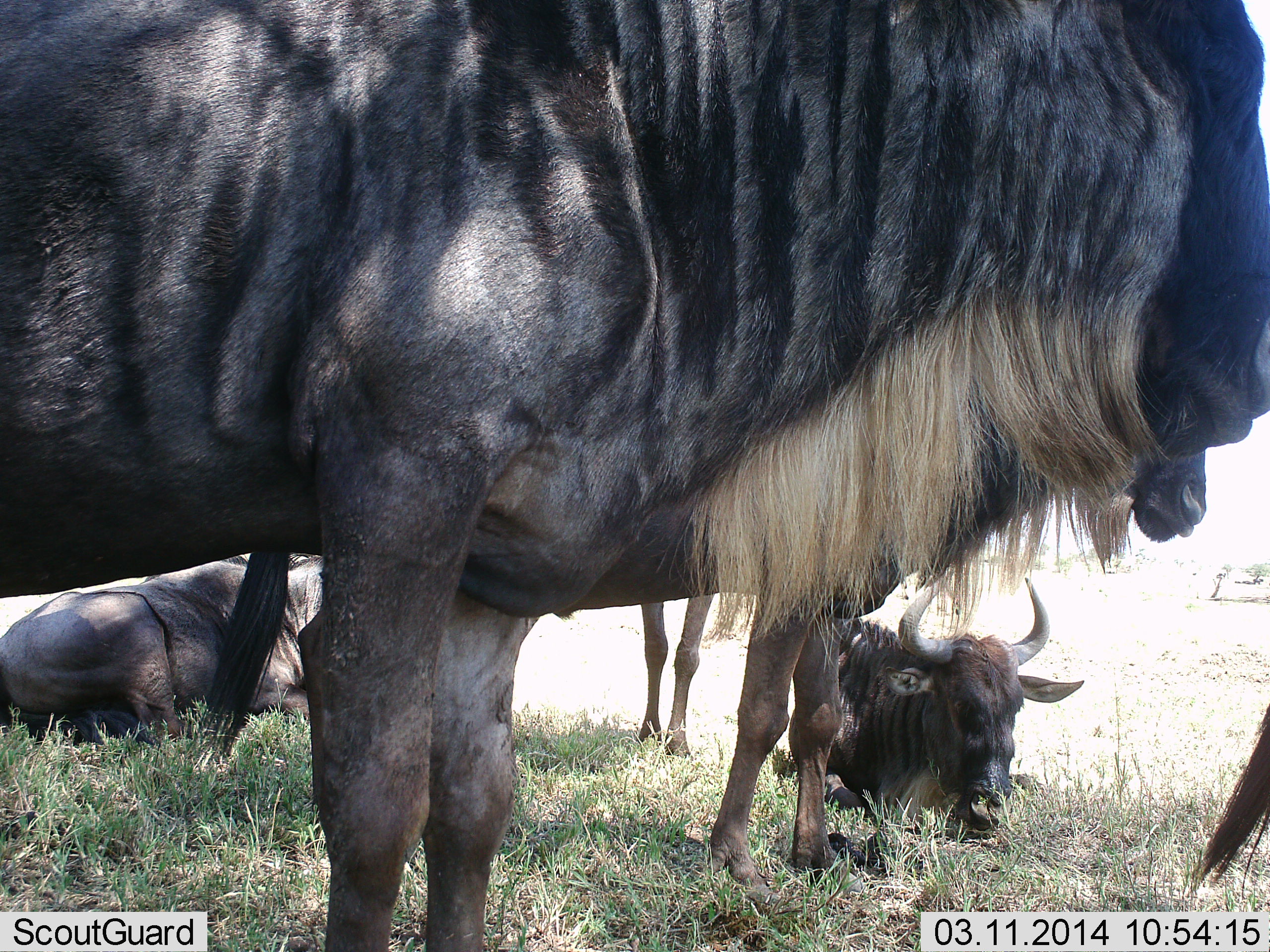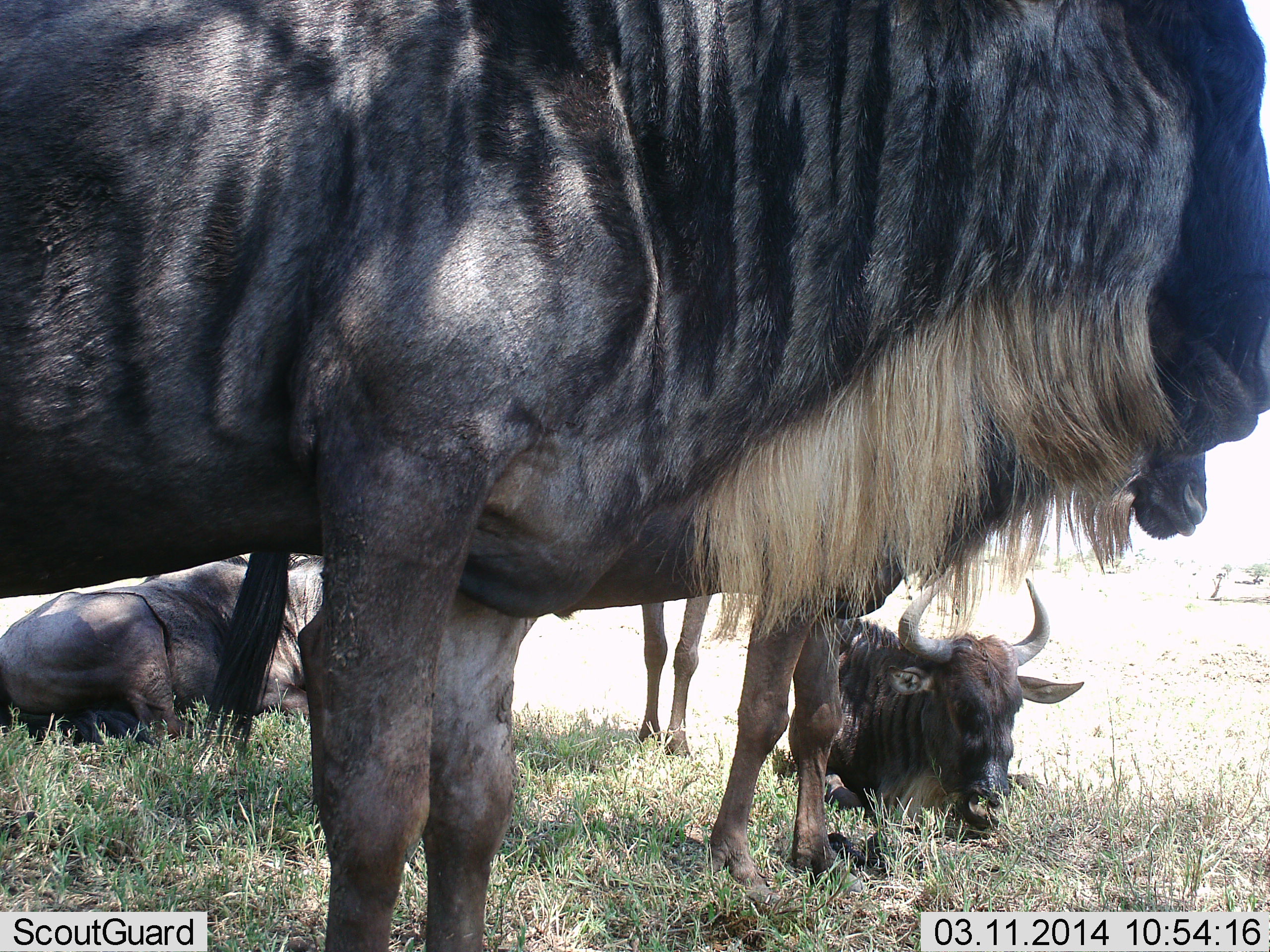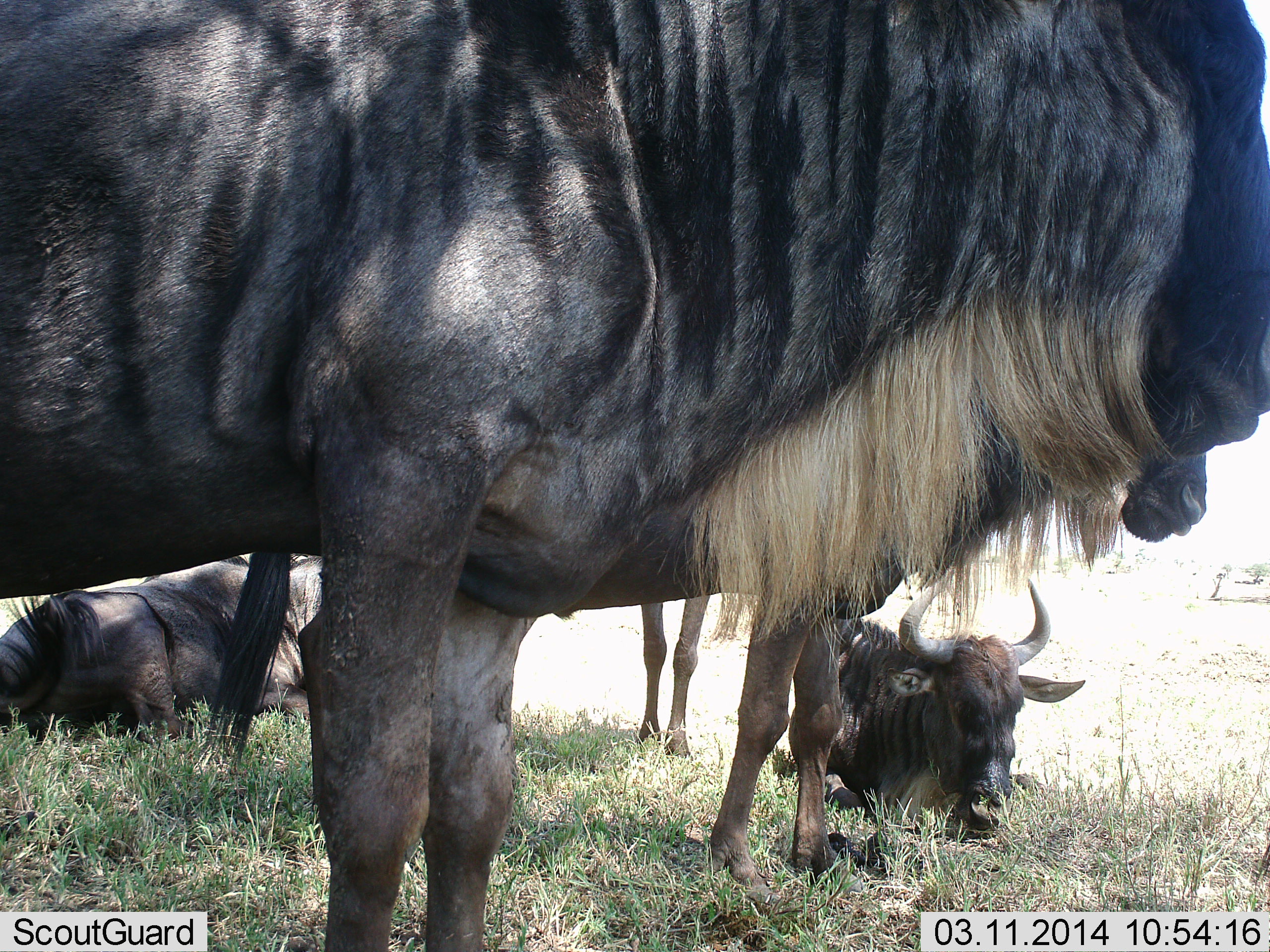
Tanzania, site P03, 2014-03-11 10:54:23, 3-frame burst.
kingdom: Animalia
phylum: Chordata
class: Mammalia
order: Artiodactyla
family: Bovidae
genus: Connochaetes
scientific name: Connochaetes taurinus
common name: blue wildebeest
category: wildebeest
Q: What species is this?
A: Wildebeest (blue wildebeest) (Connochaetes taurinus).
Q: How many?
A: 5.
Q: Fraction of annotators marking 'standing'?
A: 90%.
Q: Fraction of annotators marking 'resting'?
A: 90%.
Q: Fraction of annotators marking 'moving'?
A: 0%.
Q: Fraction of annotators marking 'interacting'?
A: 0%.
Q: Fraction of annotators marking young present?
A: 10%.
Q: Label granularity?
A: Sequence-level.